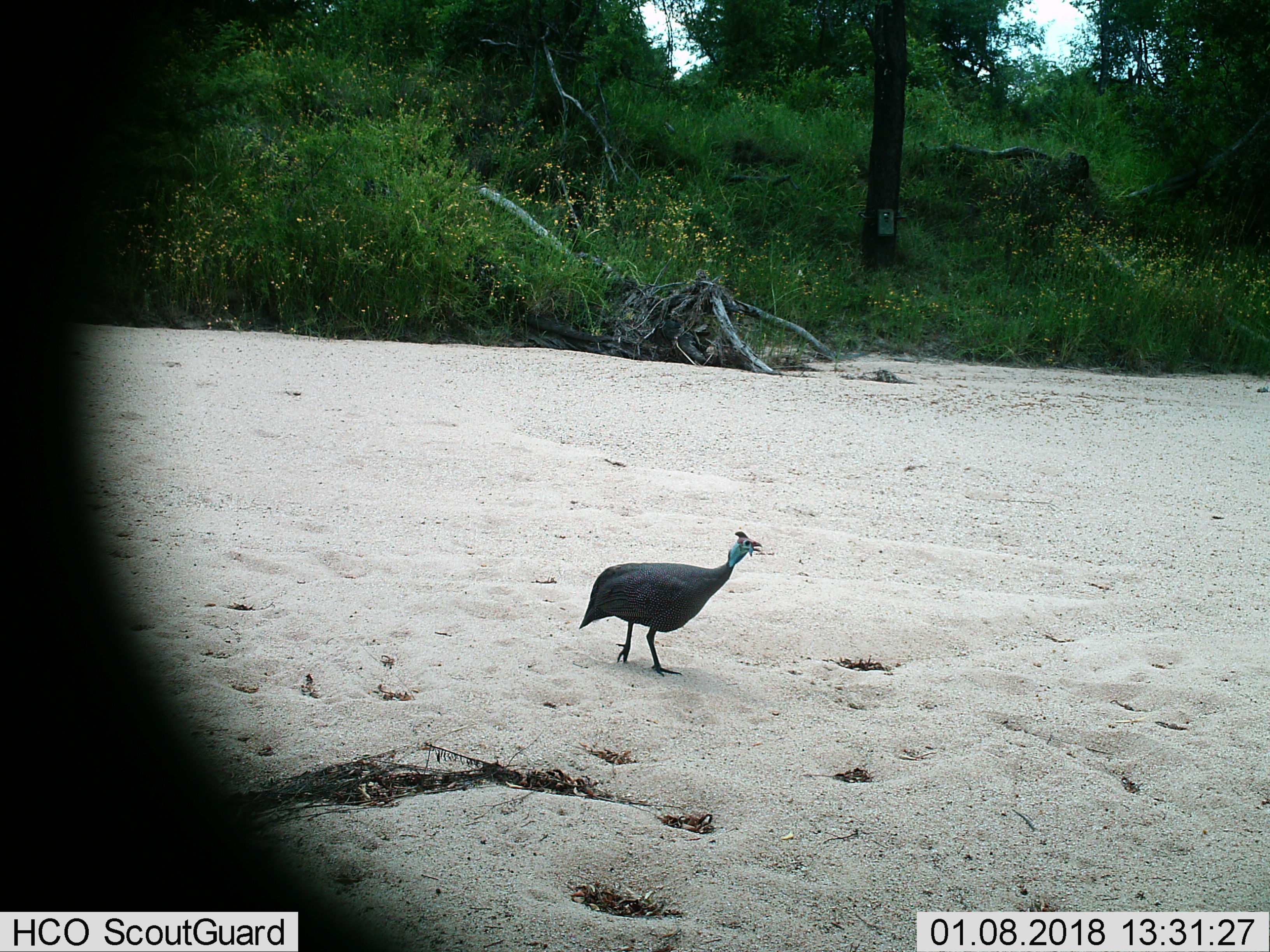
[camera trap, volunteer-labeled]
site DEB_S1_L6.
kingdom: Animalia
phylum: Chordata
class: Aves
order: Galliformes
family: Numididae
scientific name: Numididae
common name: guineafowl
Guineafowl (Numididae), count 1. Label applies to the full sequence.